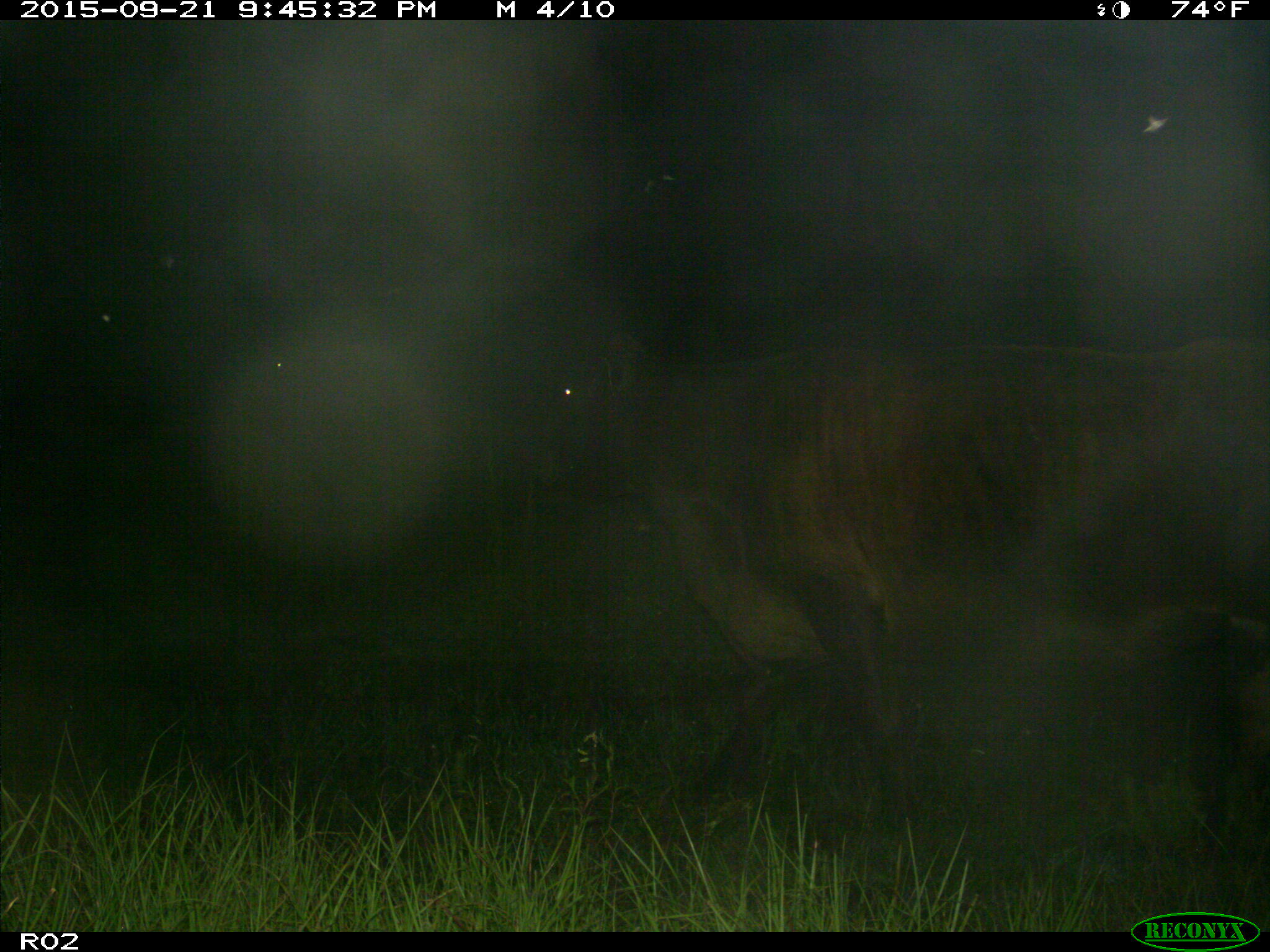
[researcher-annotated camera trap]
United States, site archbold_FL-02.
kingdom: Animalia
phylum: Chordata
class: Mammalia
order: Artiodactyla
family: Bovidae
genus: Bos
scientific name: Bos taurus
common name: domestic cow